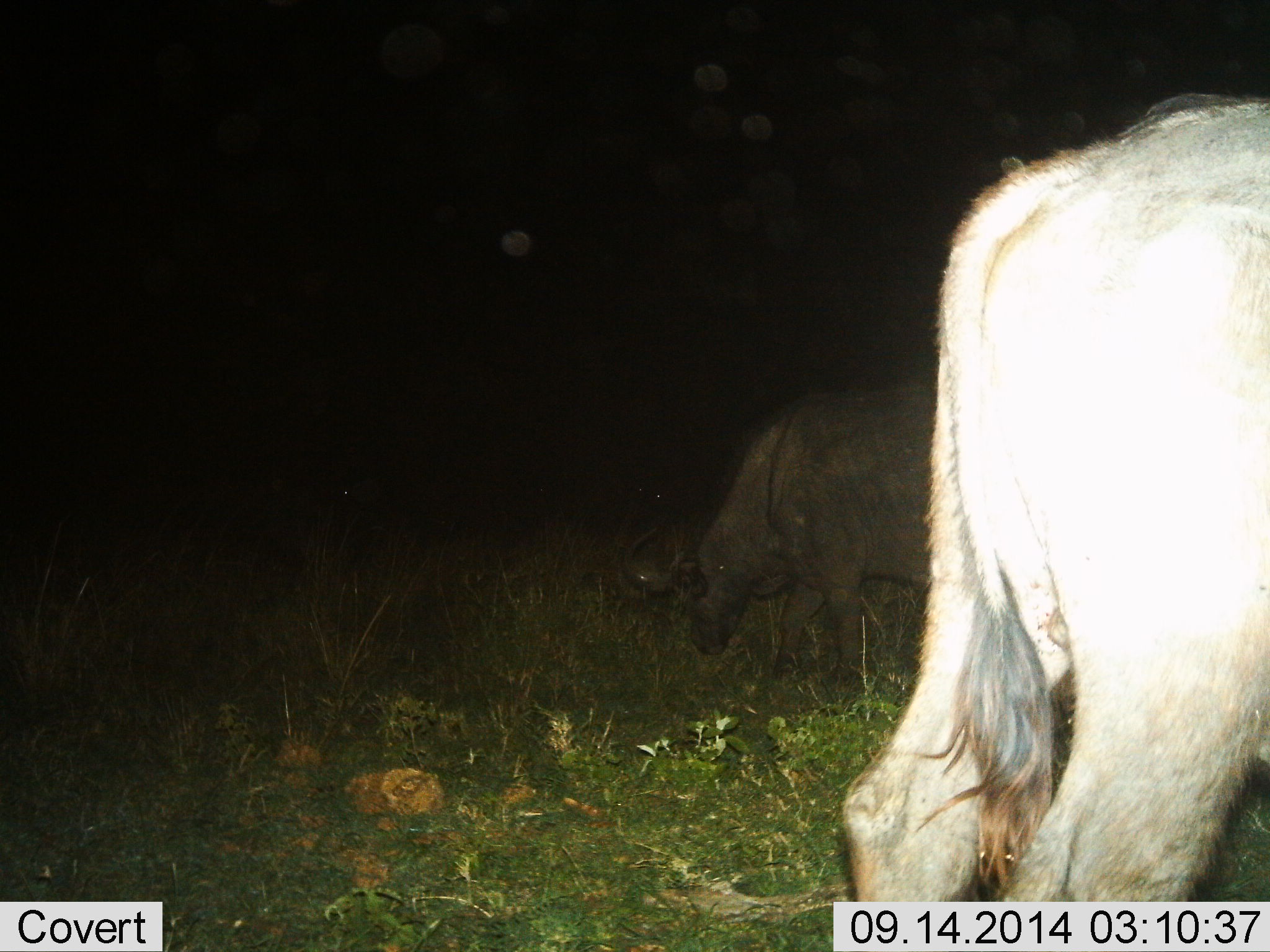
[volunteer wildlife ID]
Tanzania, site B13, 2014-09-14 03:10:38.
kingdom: Animalia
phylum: Chordata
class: Mammalia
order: Artiodactyla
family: Bovidae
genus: Syncerus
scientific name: Syncerus caffer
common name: cape buffalo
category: buffalo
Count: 2.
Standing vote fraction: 40%.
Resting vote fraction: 0%.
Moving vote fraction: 20%.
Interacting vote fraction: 0%.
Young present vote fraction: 0%.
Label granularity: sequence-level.